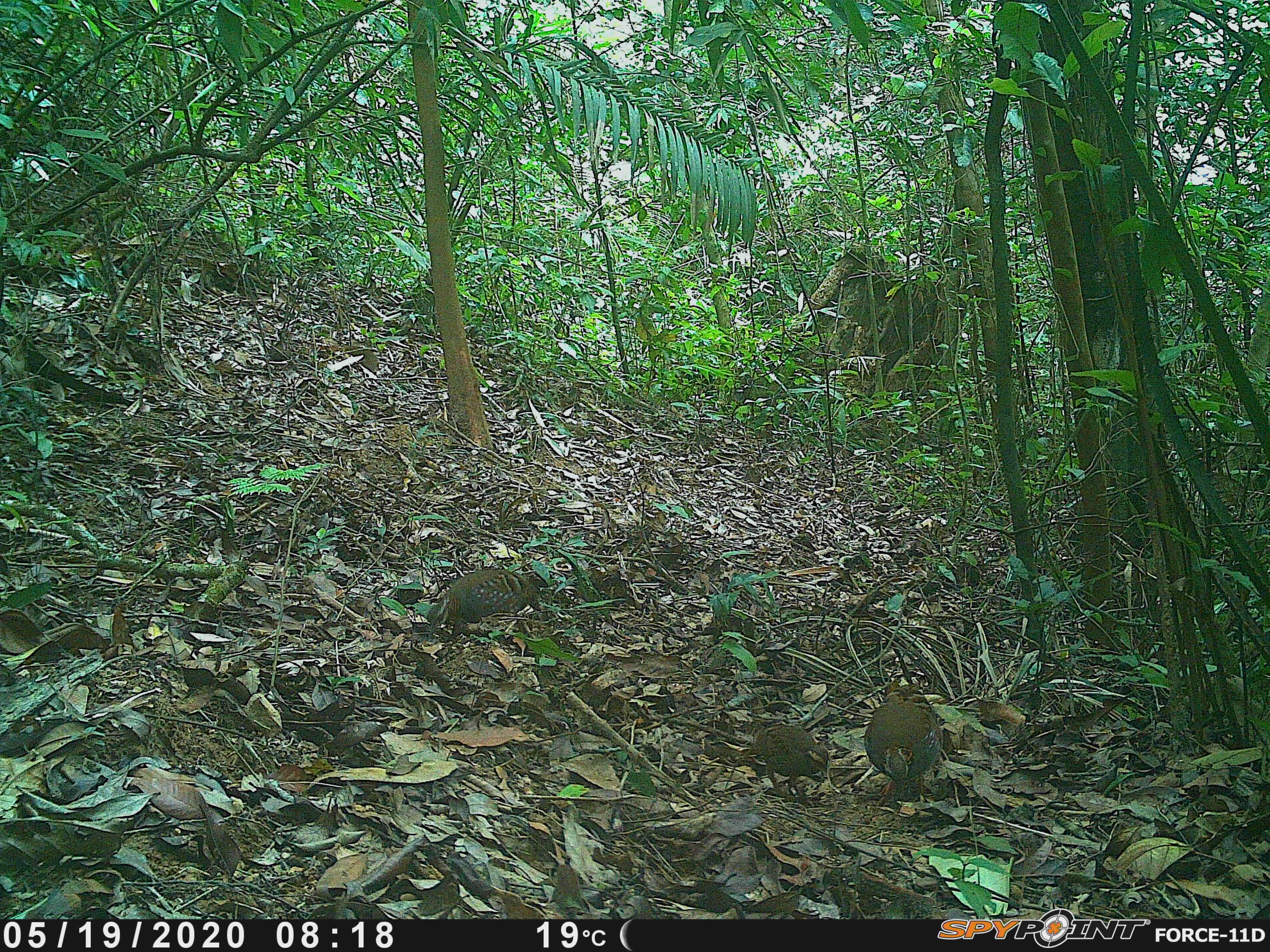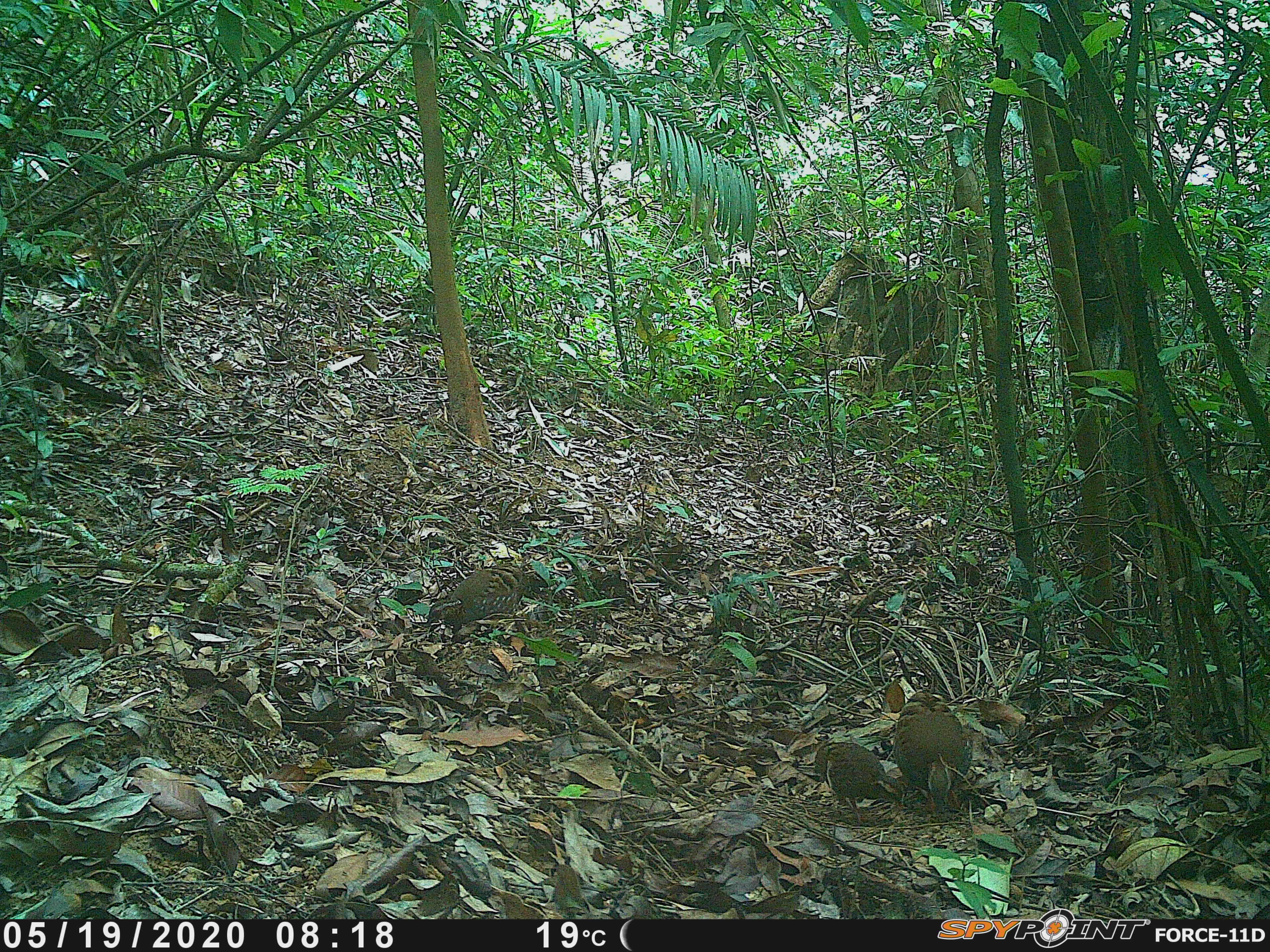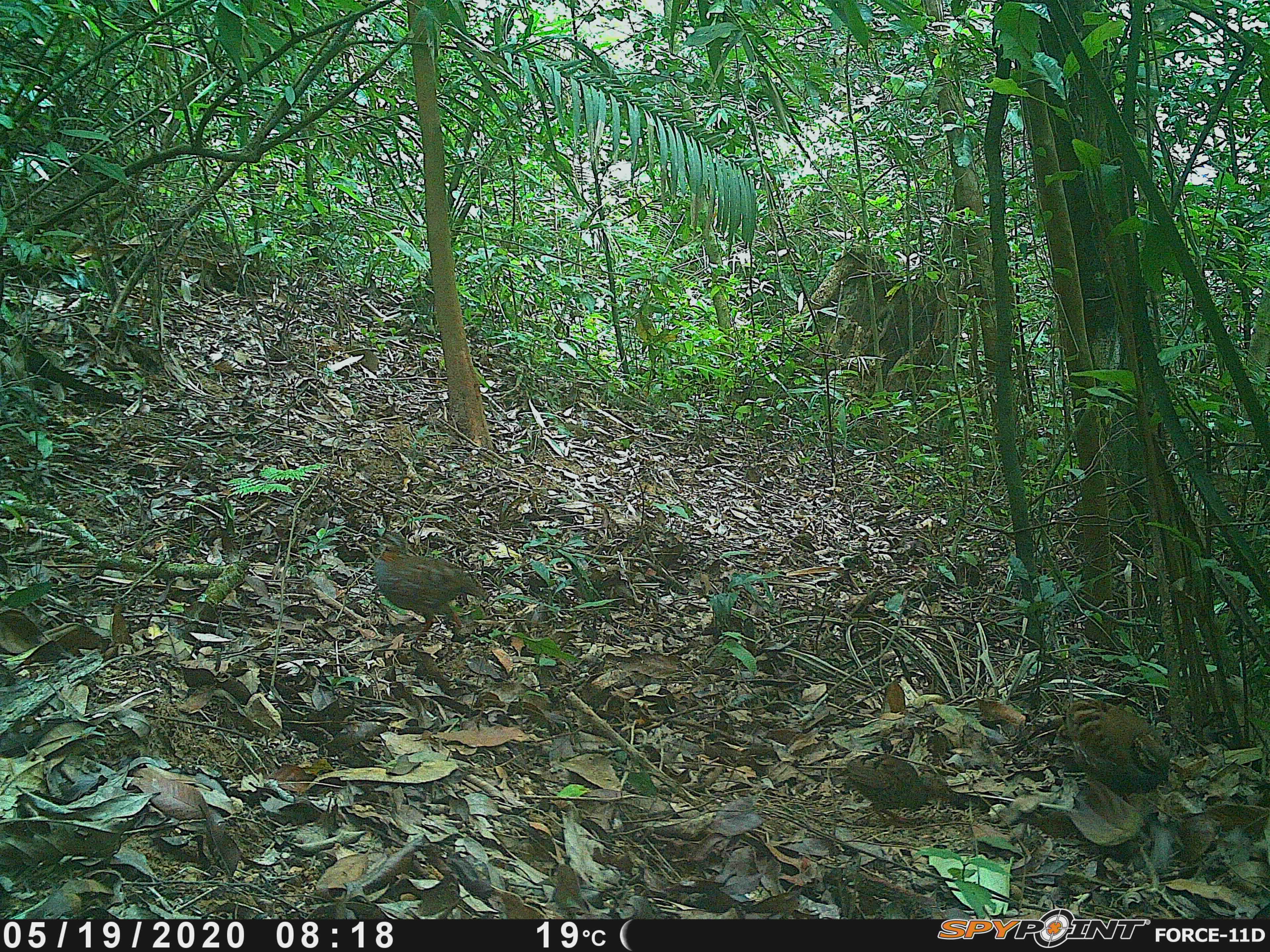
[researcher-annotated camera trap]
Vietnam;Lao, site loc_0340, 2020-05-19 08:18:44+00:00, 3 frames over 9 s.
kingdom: Animalia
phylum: Chordata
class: Aves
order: Galliformes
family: Phasianidae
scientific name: Phasianidae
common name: partridge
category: unidentified partridge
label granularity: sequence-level